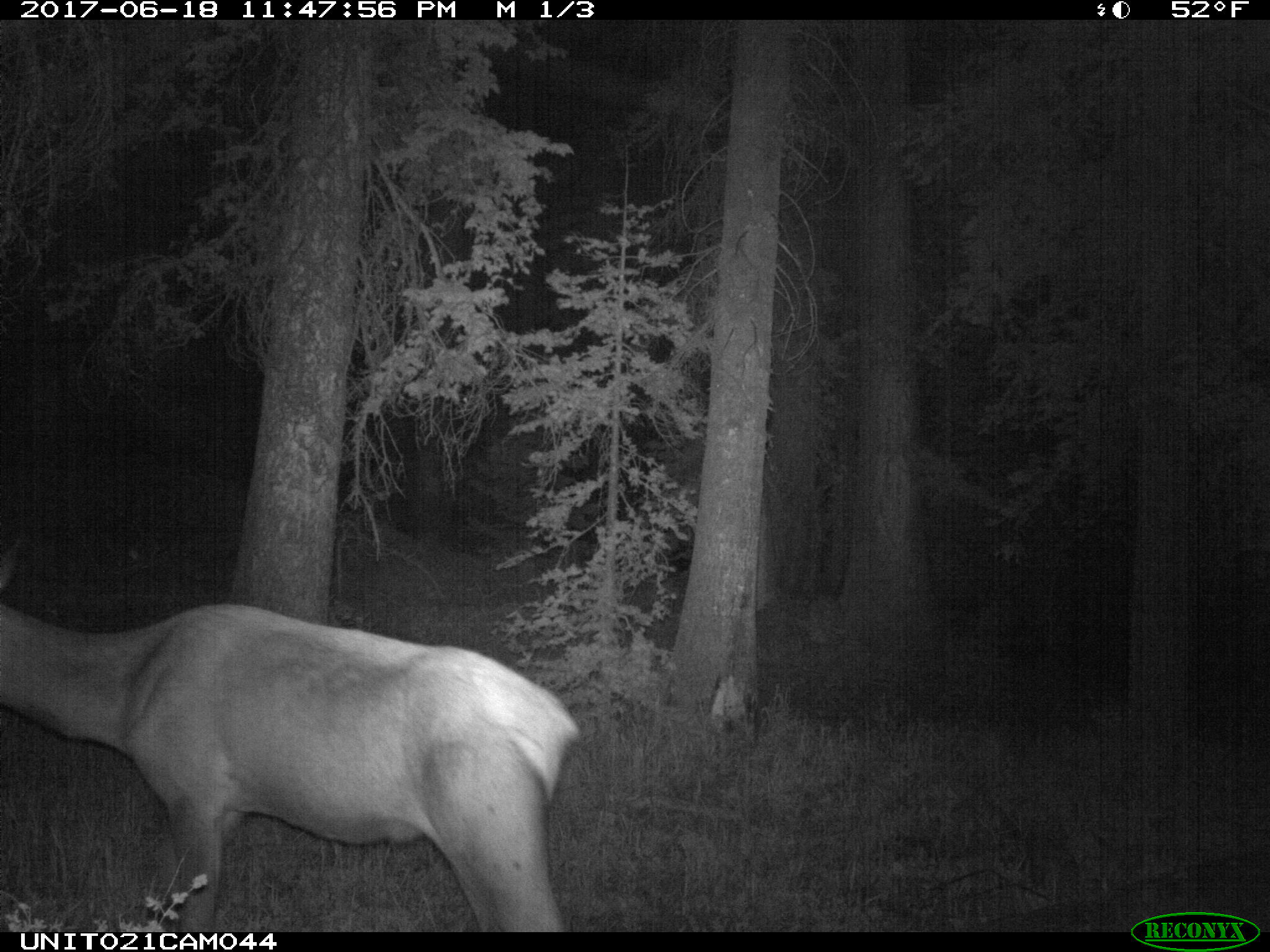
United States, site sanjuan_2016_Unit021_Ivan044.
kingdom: Animalia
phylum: Chordata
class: Mammalia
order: Artiodactyla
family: Cervidae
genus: Cervus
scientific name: Cervus elaphus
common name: red deer